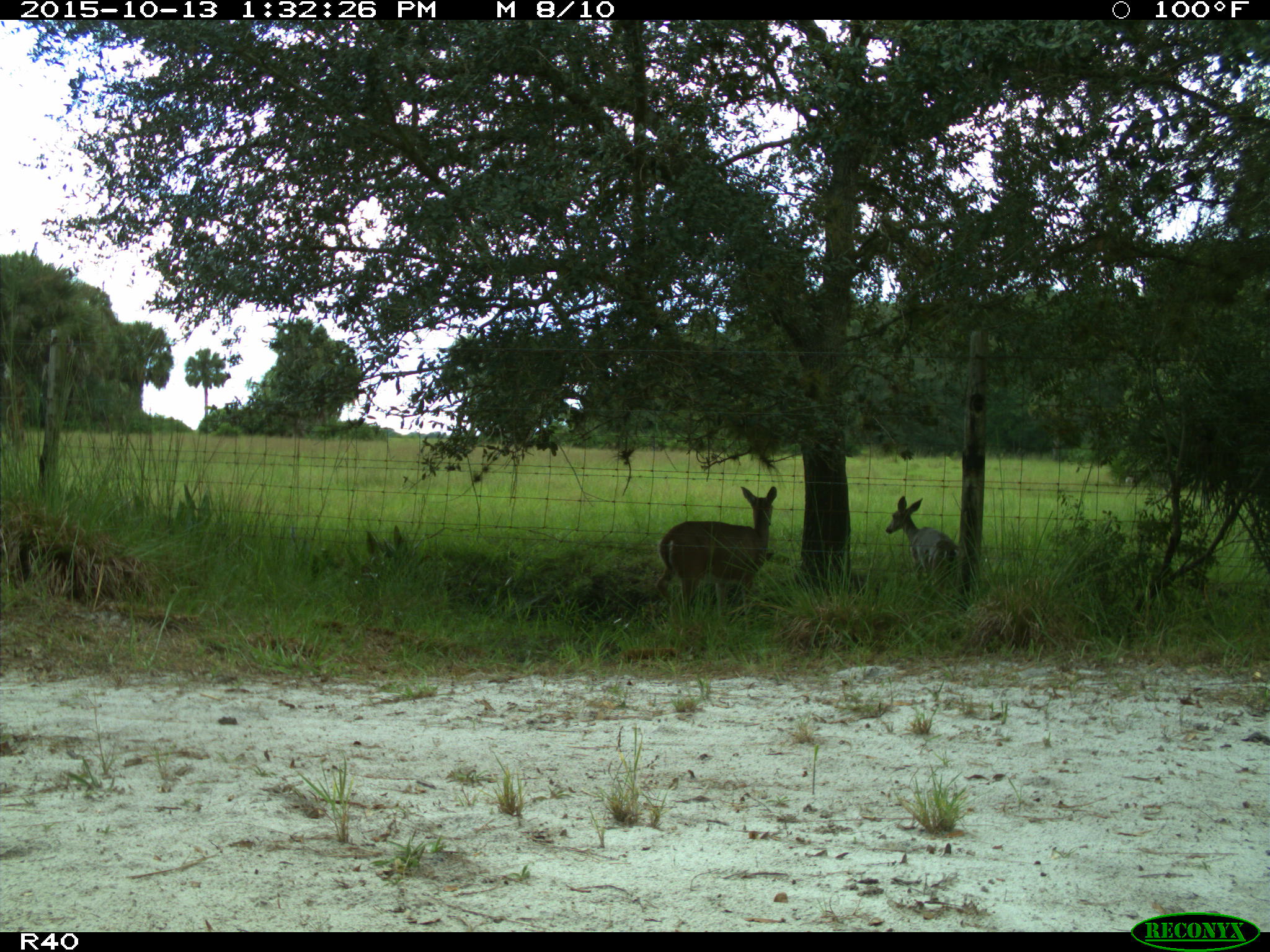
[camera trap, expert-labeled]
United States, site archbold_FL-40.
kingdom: Animalia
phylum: Chordata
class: Mammalia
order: Artiodactyla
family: Cervidae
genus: Odocoileus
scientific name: Odocoileus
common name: deer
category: unidentified deer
Unidentified deer (deer) (Odocoileus).